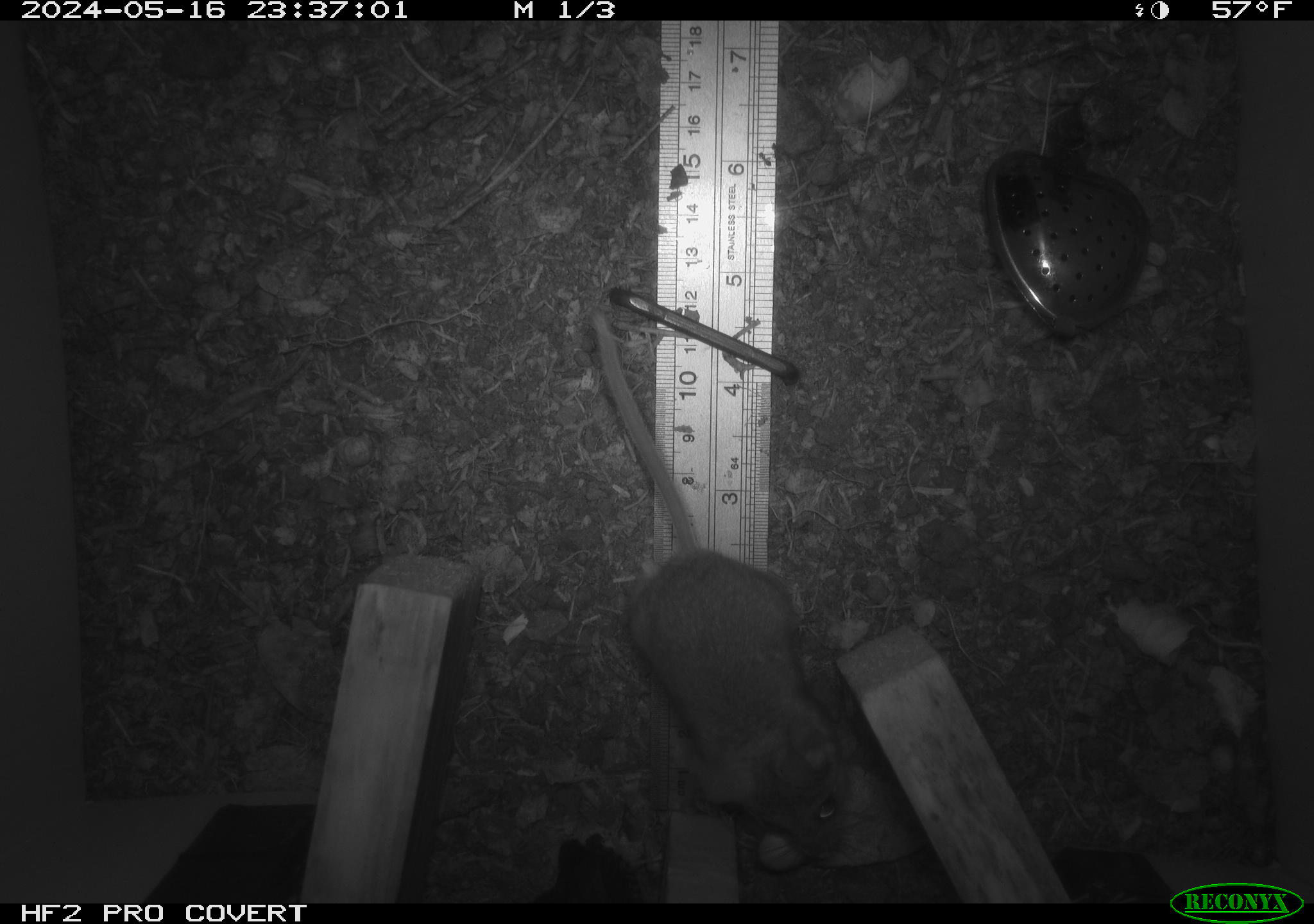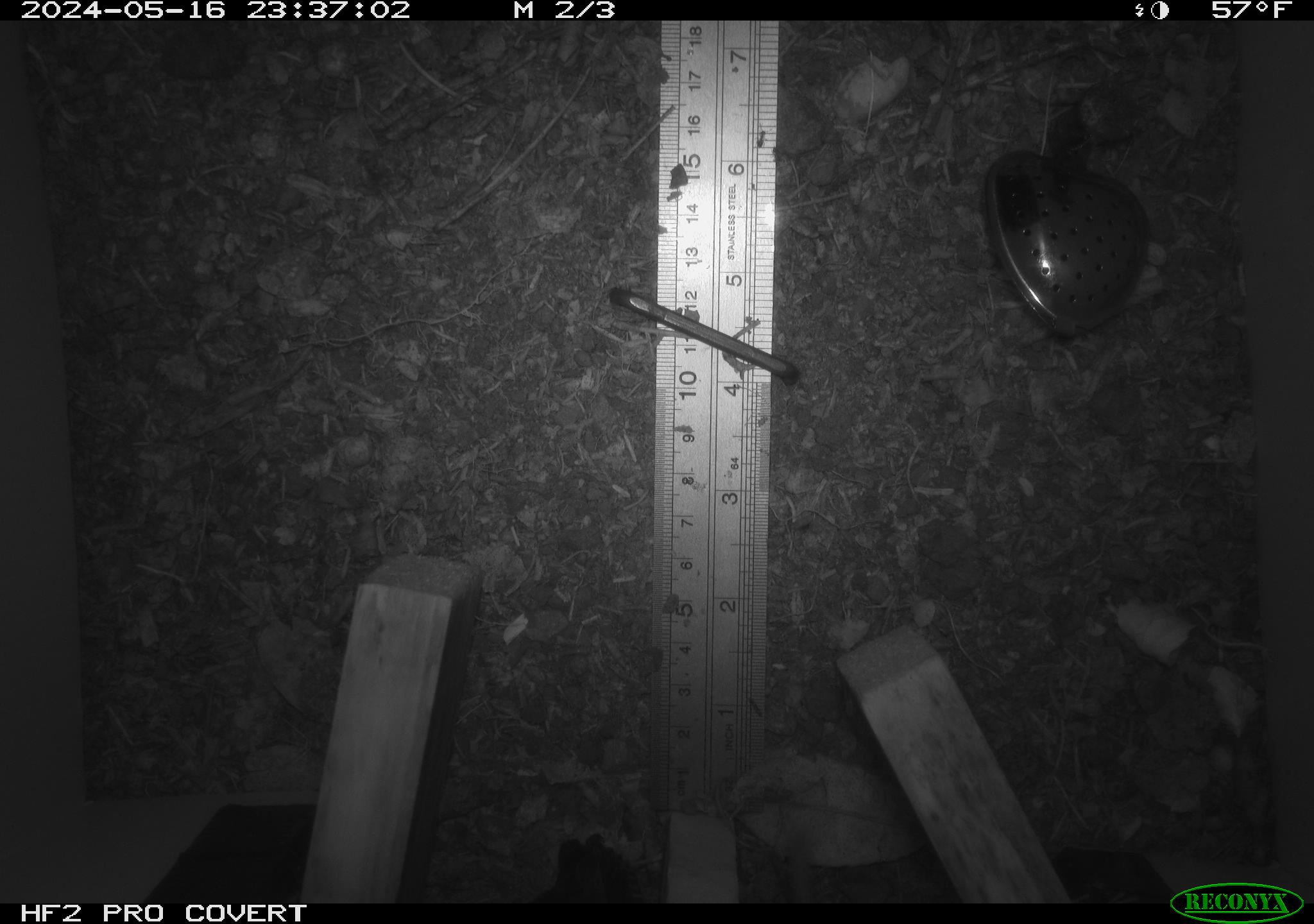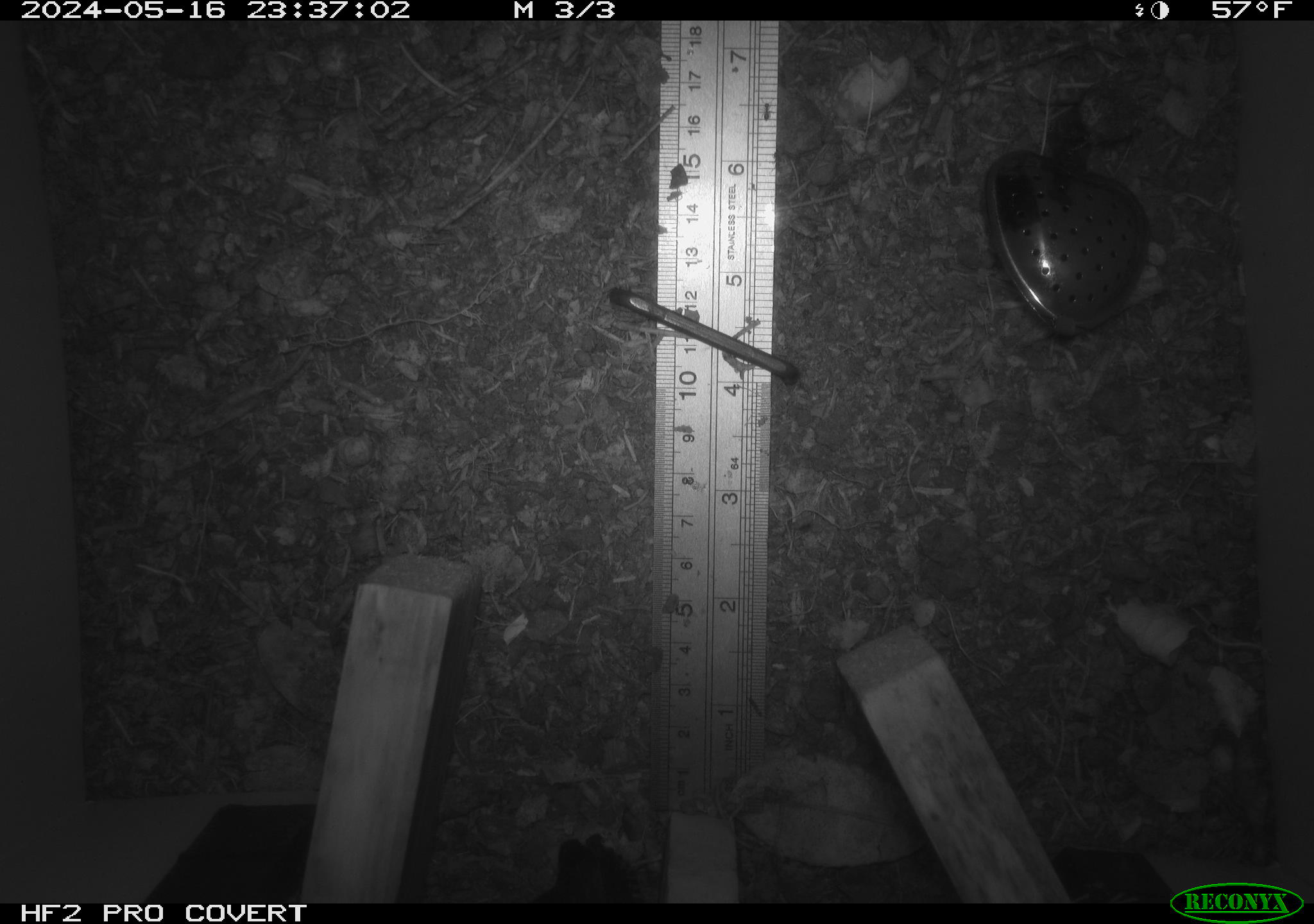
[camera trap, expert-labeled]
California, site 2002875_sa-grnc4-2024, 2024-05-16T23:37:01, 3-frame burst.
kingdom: Animalia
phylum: Chordata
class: Mammalia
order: Rodentia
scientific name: Rodentia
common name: rodent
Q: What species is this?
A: Rodent (Rodentia).